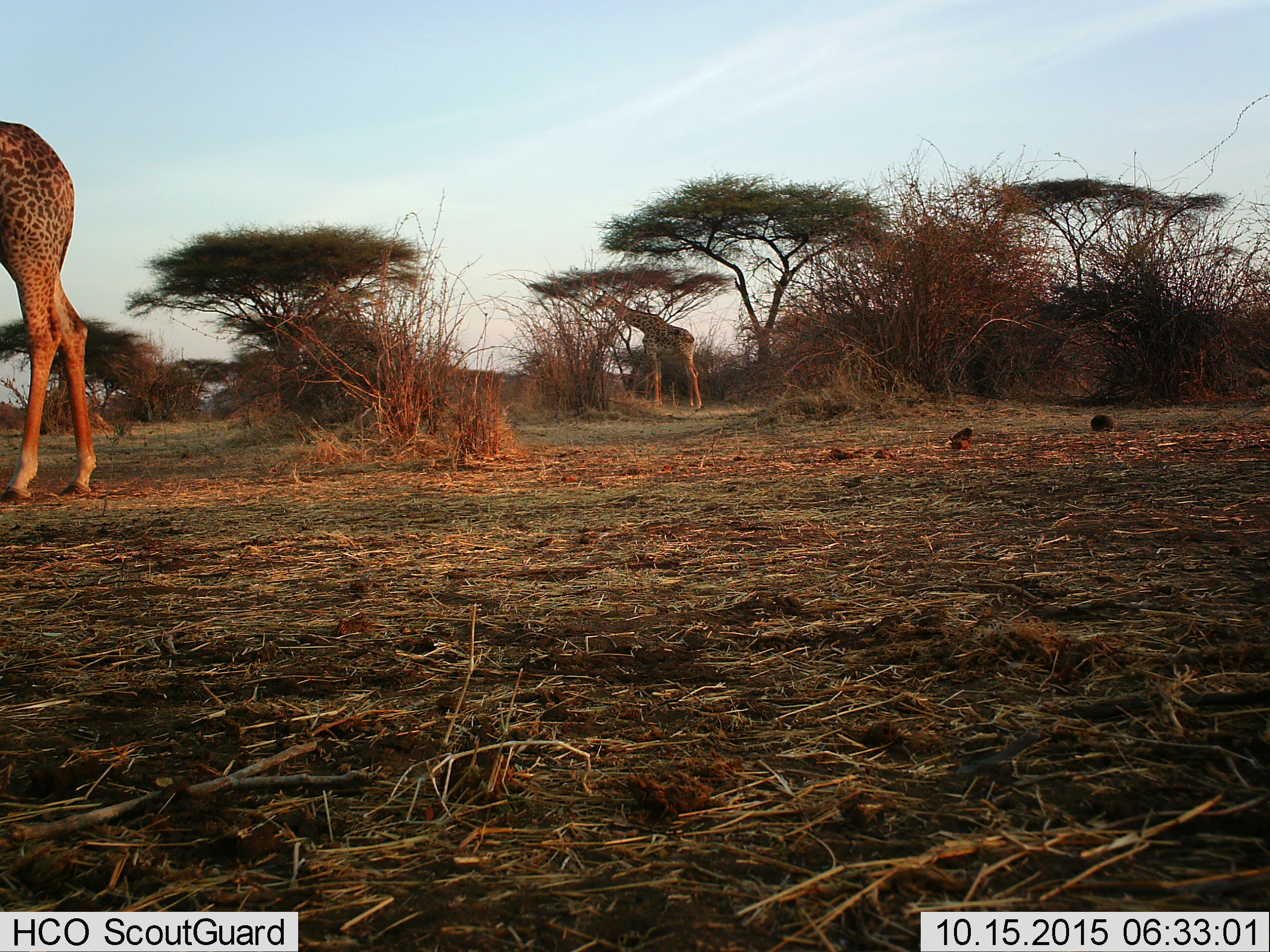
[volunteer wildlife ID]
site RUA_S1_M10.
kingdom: Animalia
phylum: Chordata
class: Mammalia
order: Artiodactyla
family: Giraffidae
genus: Giraffa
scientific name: Giraffa camelopardalis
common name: giraffe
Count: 2.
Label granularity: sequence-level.